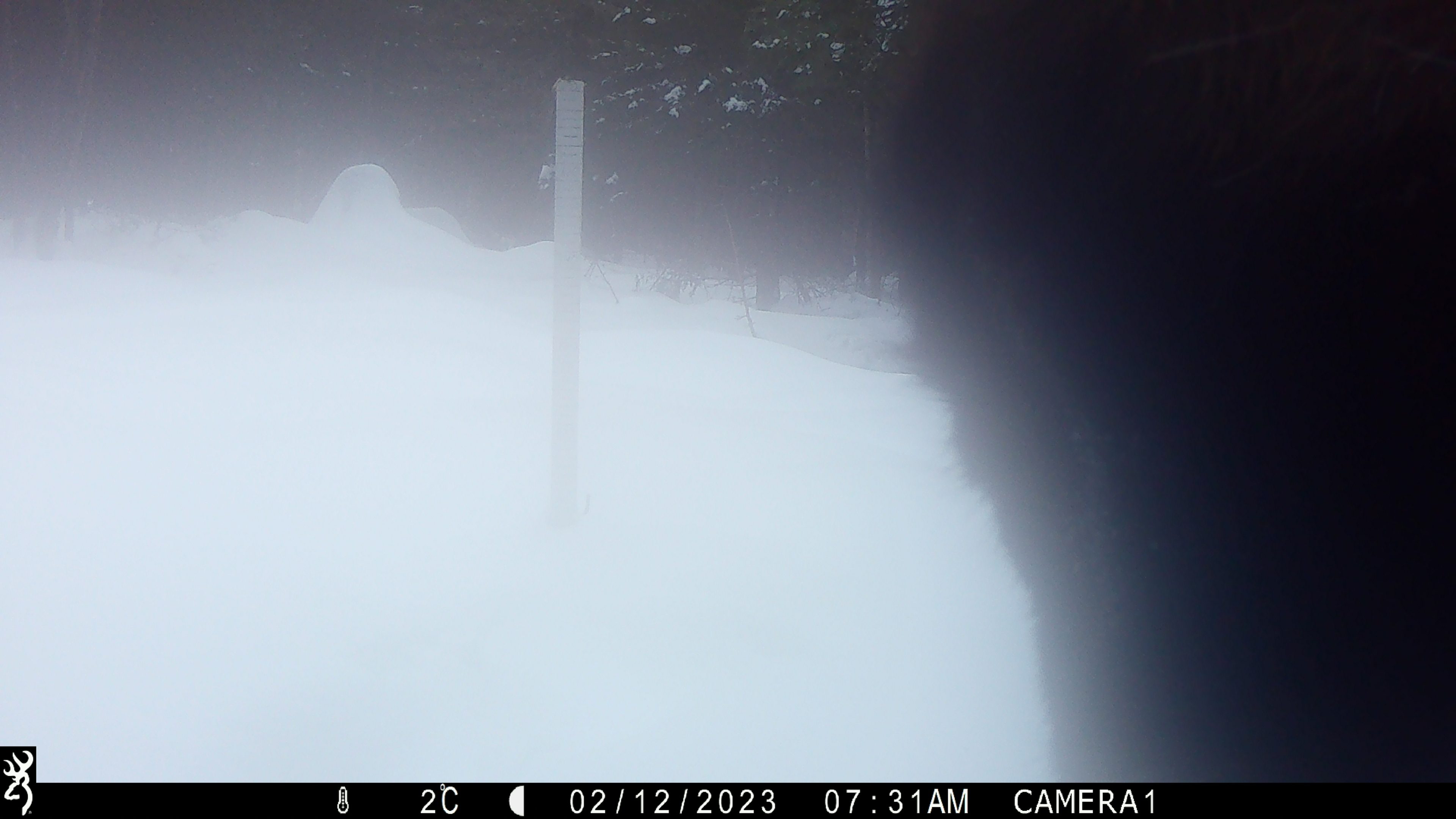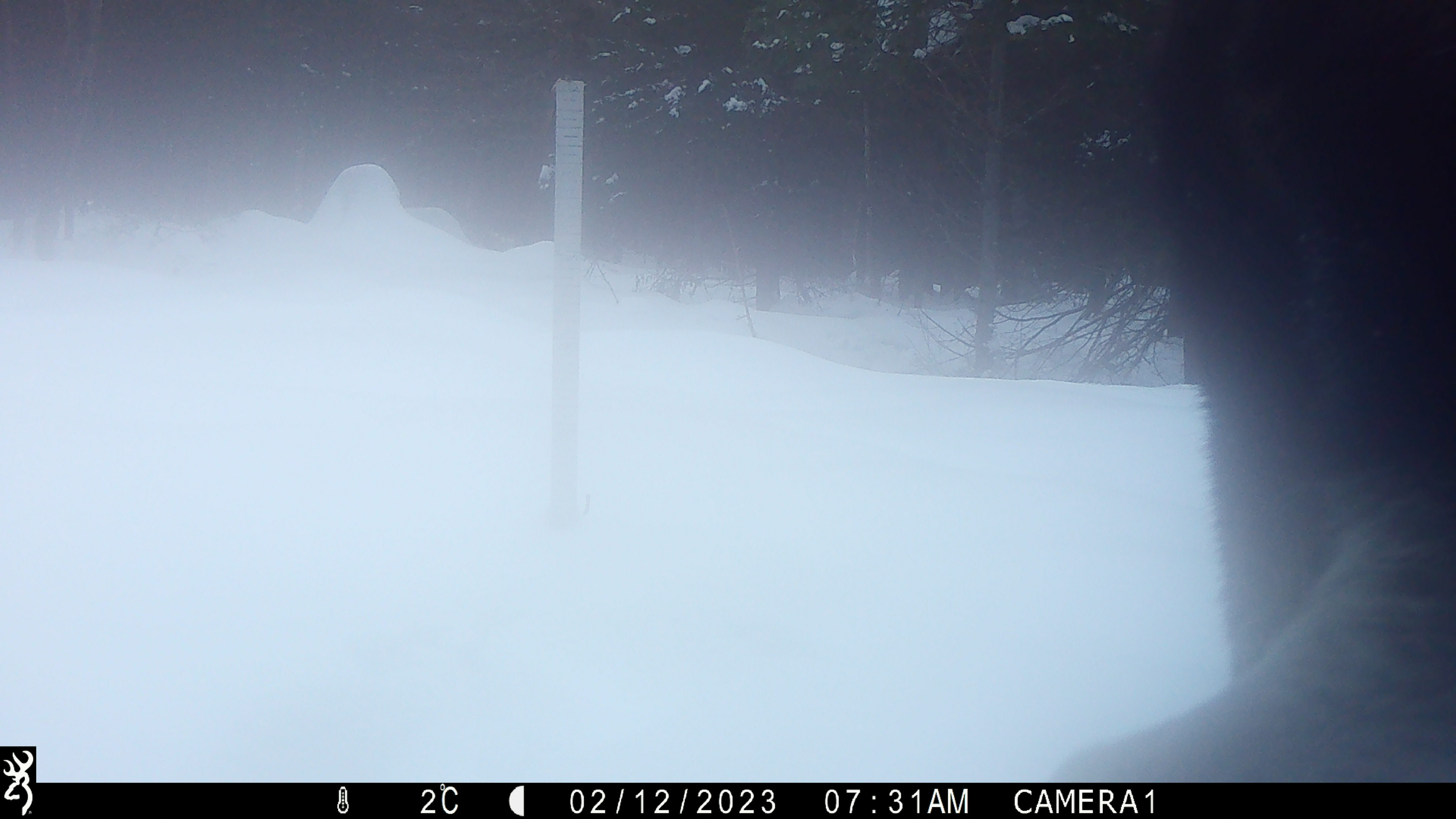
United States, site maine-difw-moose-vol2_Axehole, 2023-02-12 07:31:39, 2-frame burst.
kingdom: Animalia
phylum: Chordata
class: Mammalia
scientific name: Mammalia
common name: mammal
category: mammal sp.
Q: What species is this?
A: Mammal sp. (mammal) (Mammalia).